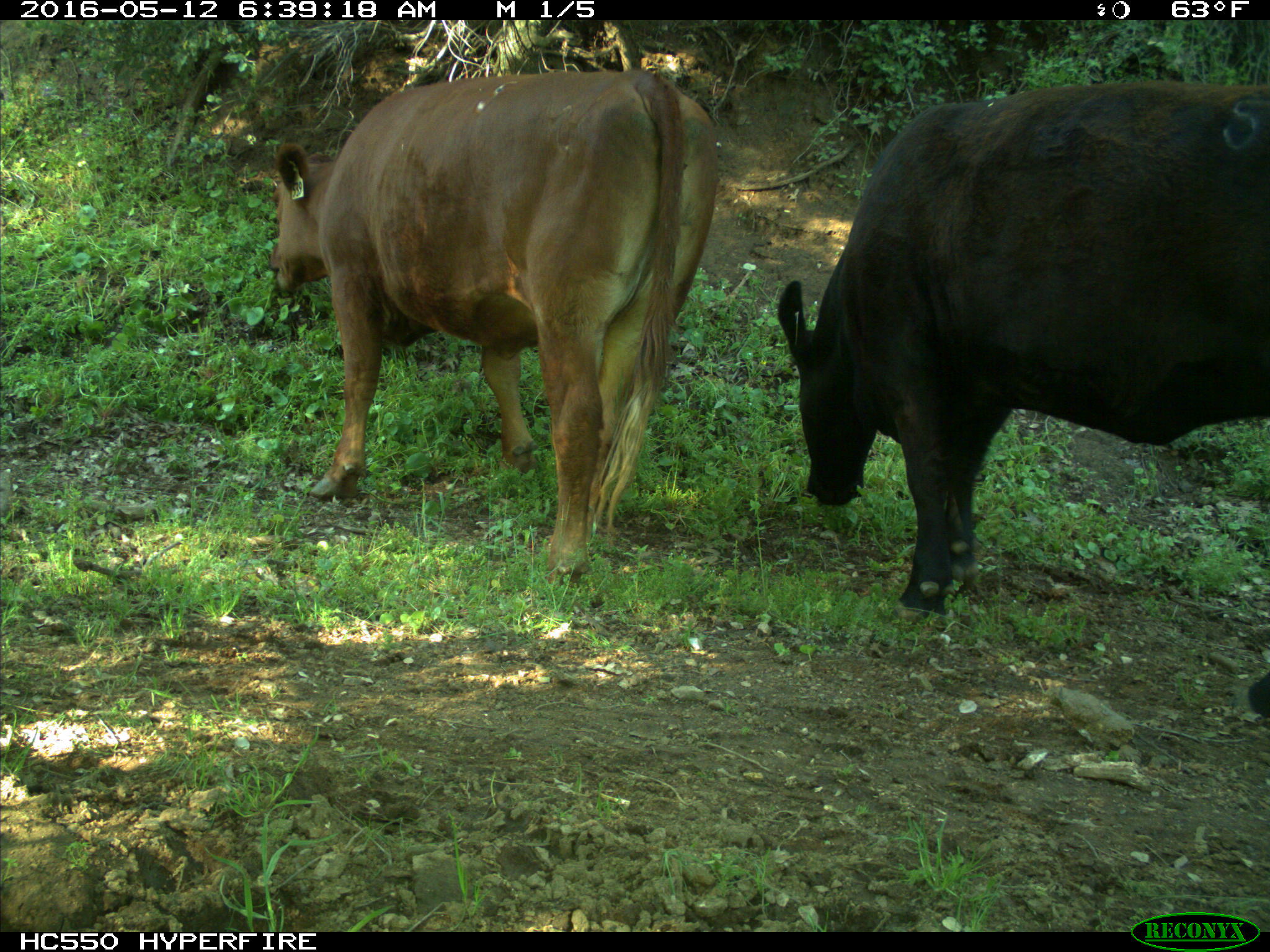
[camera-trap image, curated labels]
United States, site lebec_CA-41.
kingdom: Animalia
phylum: Chordata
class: Mammalia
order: Artiodactyla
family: Bovidae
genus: Bos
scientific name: Bos taurus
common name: domestic cow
Bos taurus (domestic cow).